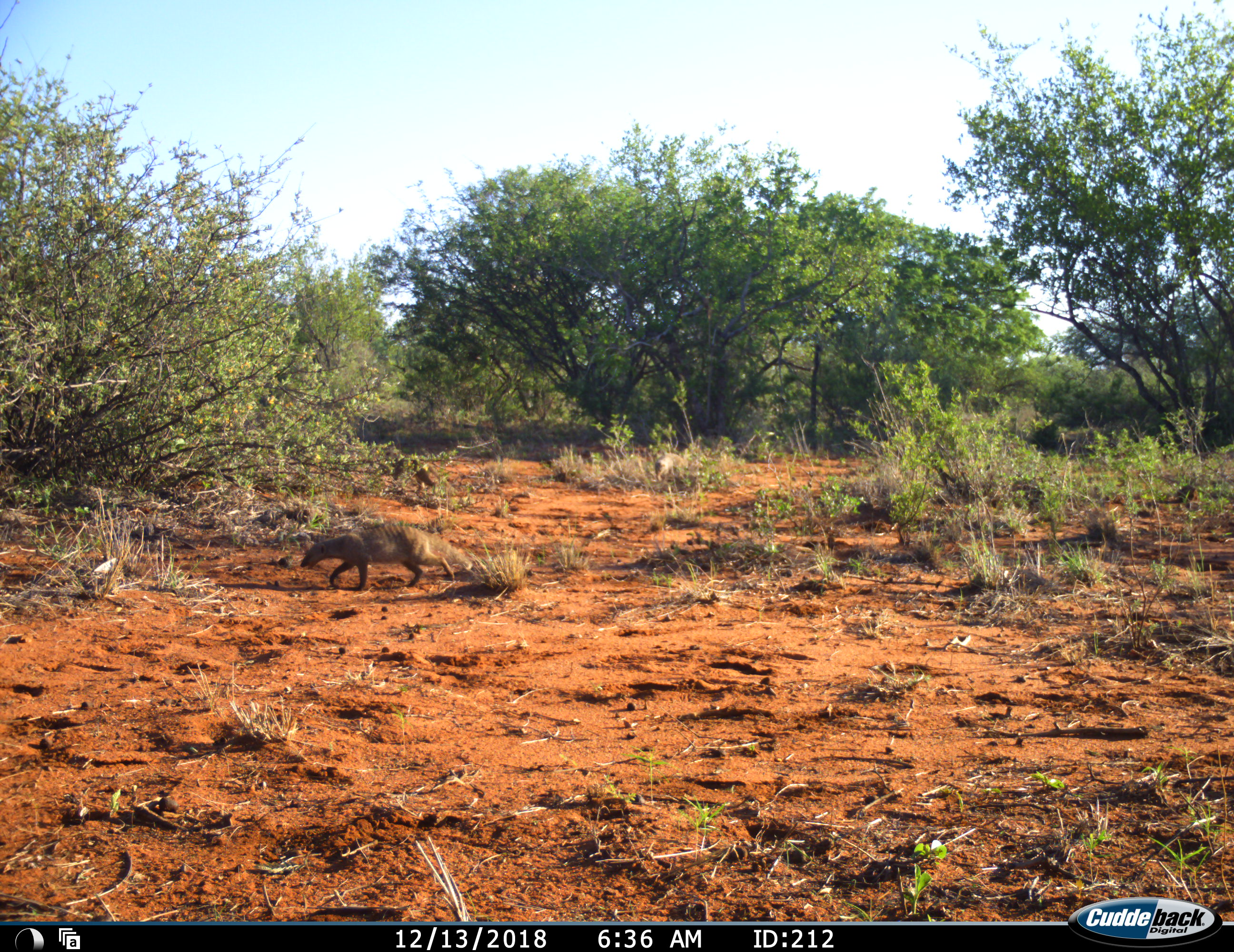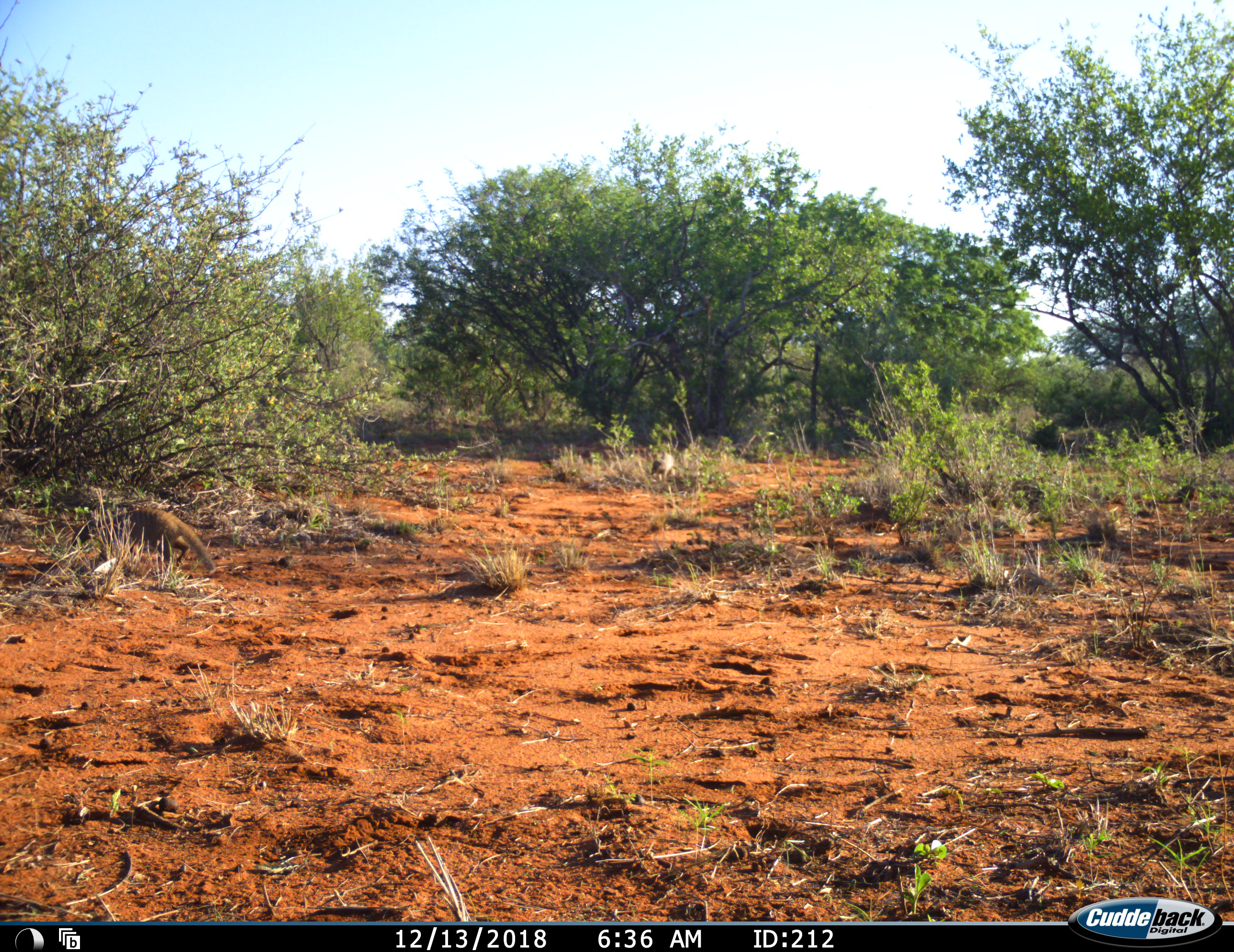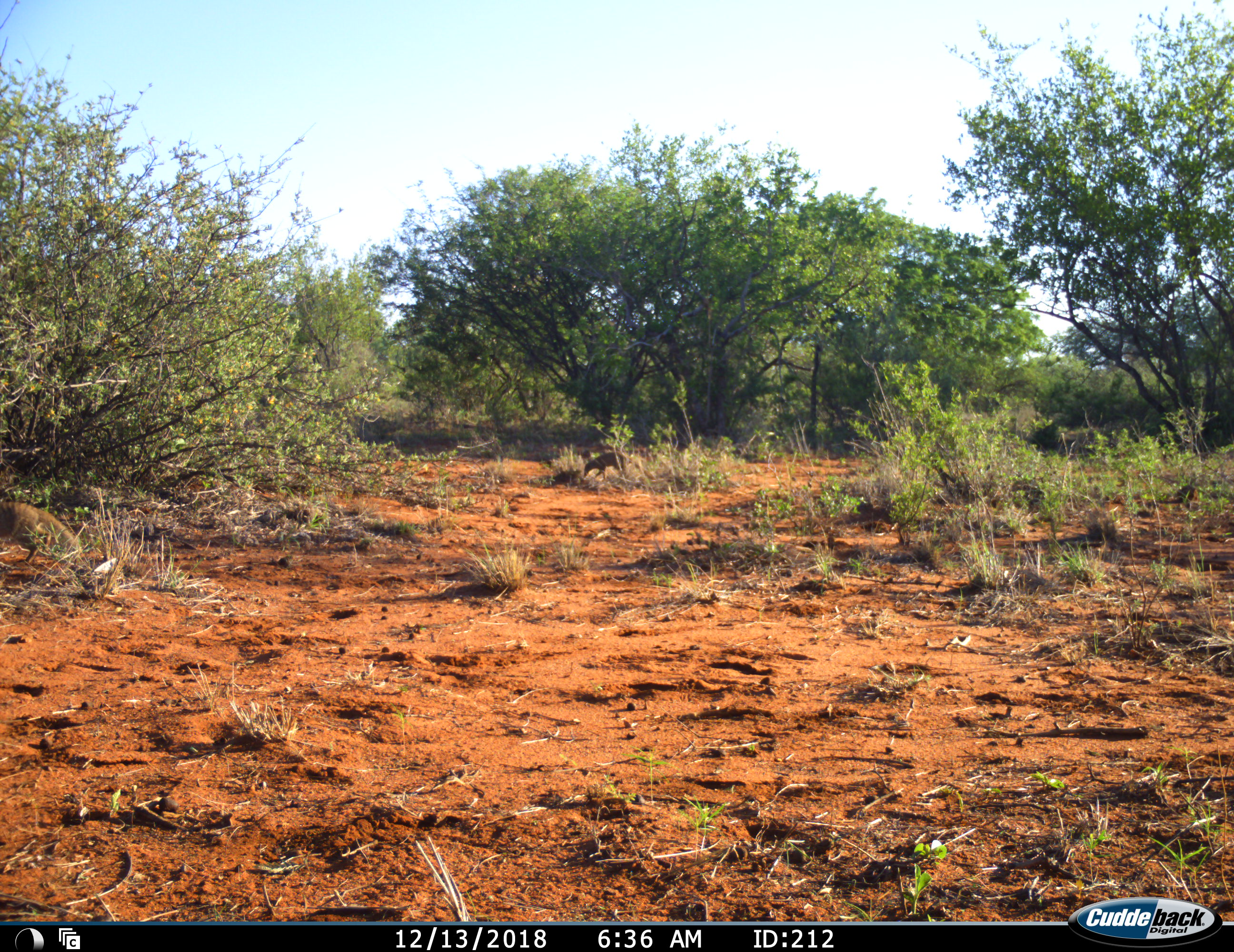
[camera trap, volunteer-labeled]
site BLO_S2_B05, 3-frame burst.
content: unidentified animal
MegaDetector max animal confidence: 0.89